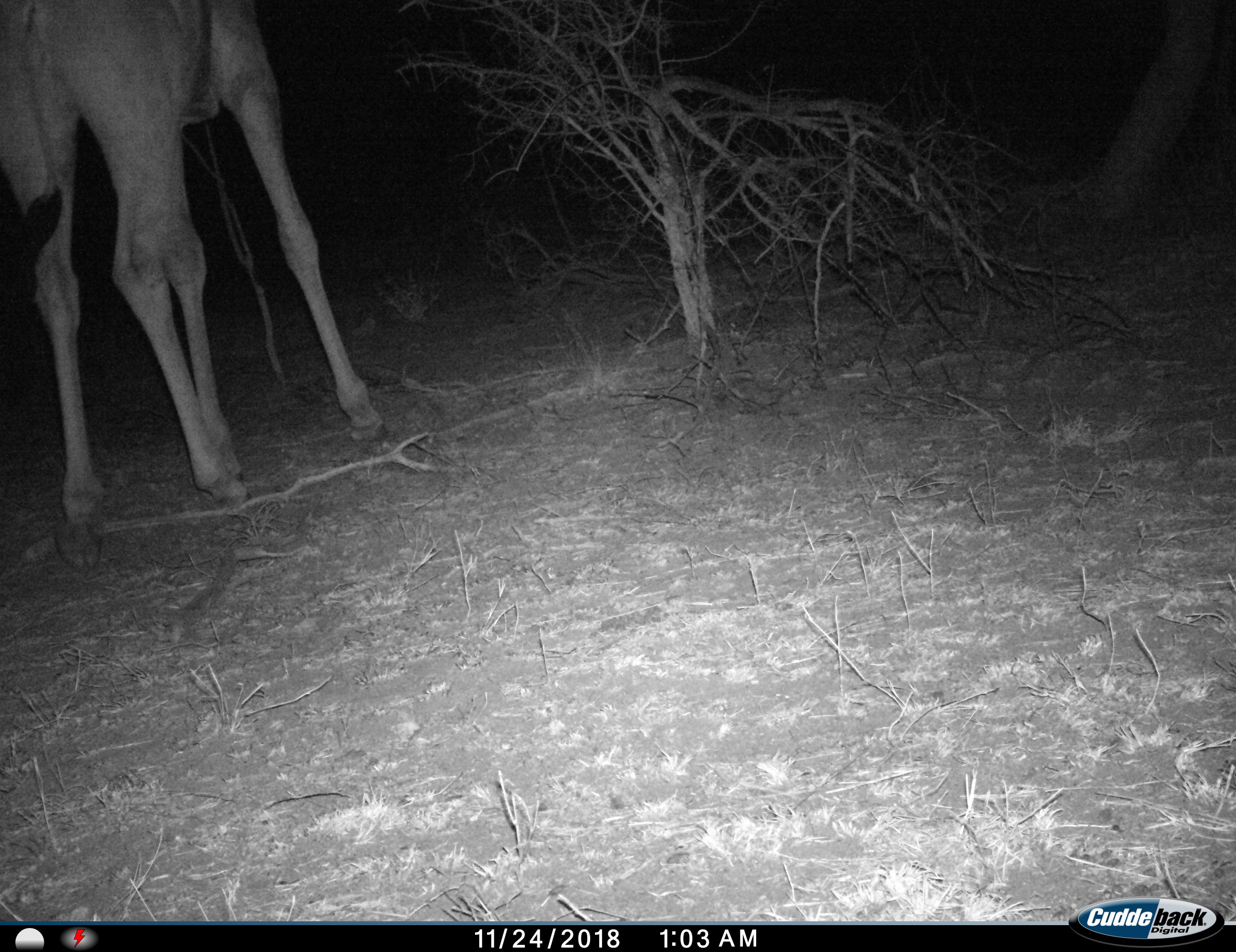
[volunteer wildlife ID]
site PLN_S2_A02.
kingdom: Animalia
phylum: Chordata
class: Mammalia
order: Artiodactyla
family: Giraffidae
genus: Giraffa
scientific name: Giraffa camelopardalis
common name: giraffe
Giraffe (Giraffa camelopardalis), count 1. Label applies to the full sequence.